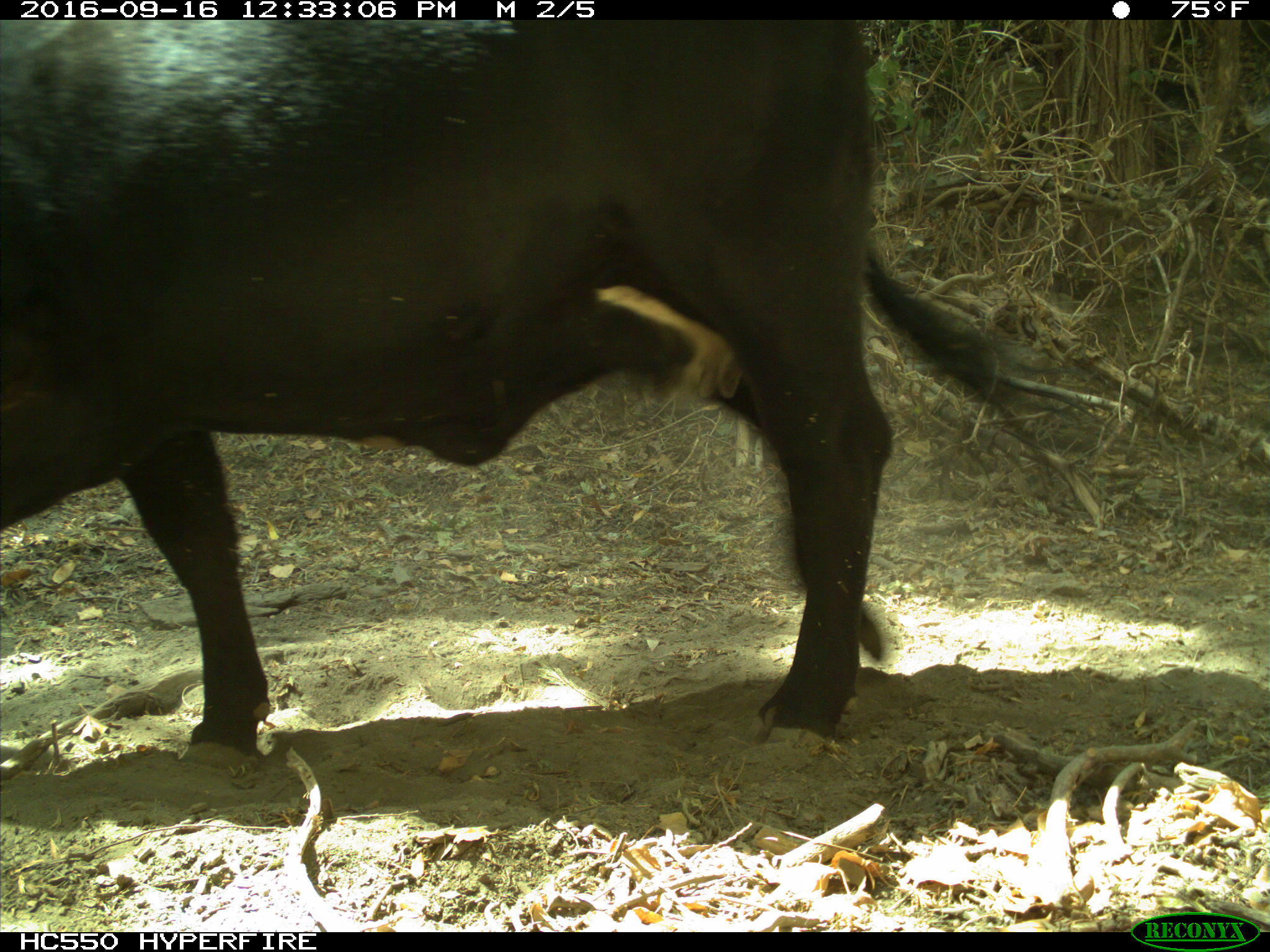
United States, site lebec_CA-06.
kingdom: Animalia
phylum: Chordata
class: Mammalia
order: Artiodactyla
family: Bovidae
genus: Bos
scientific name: Bos taurus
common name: domestic cow